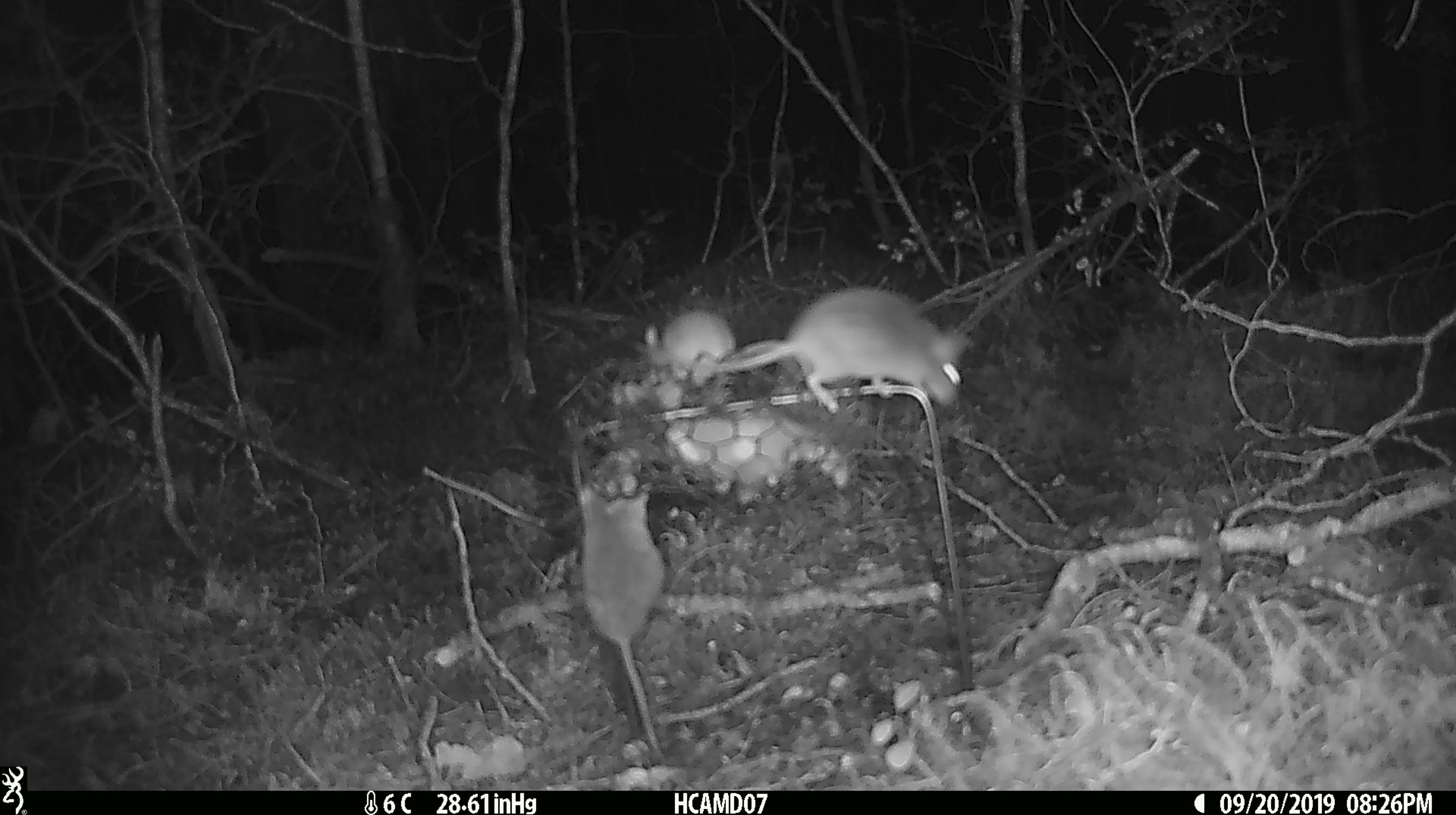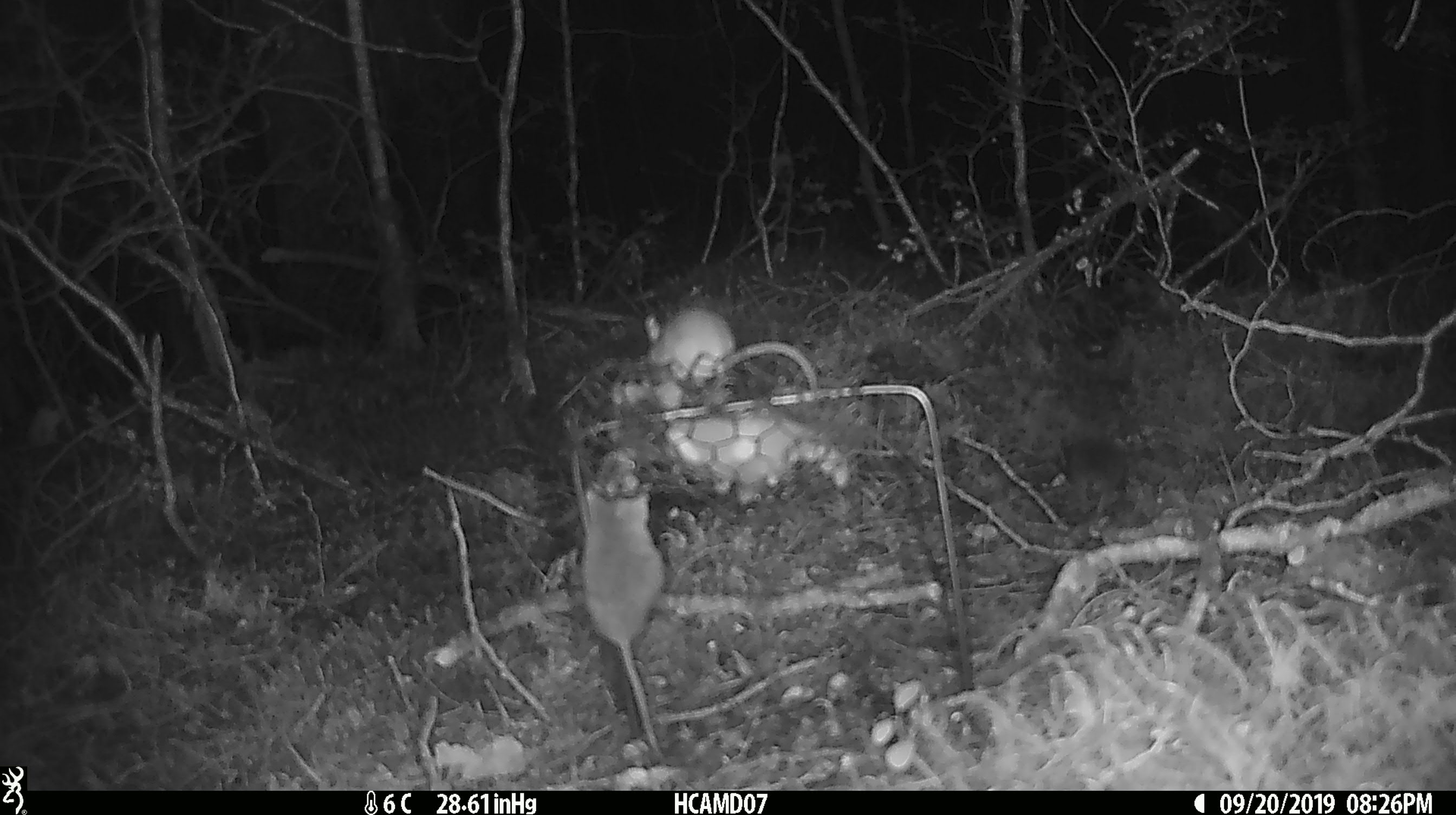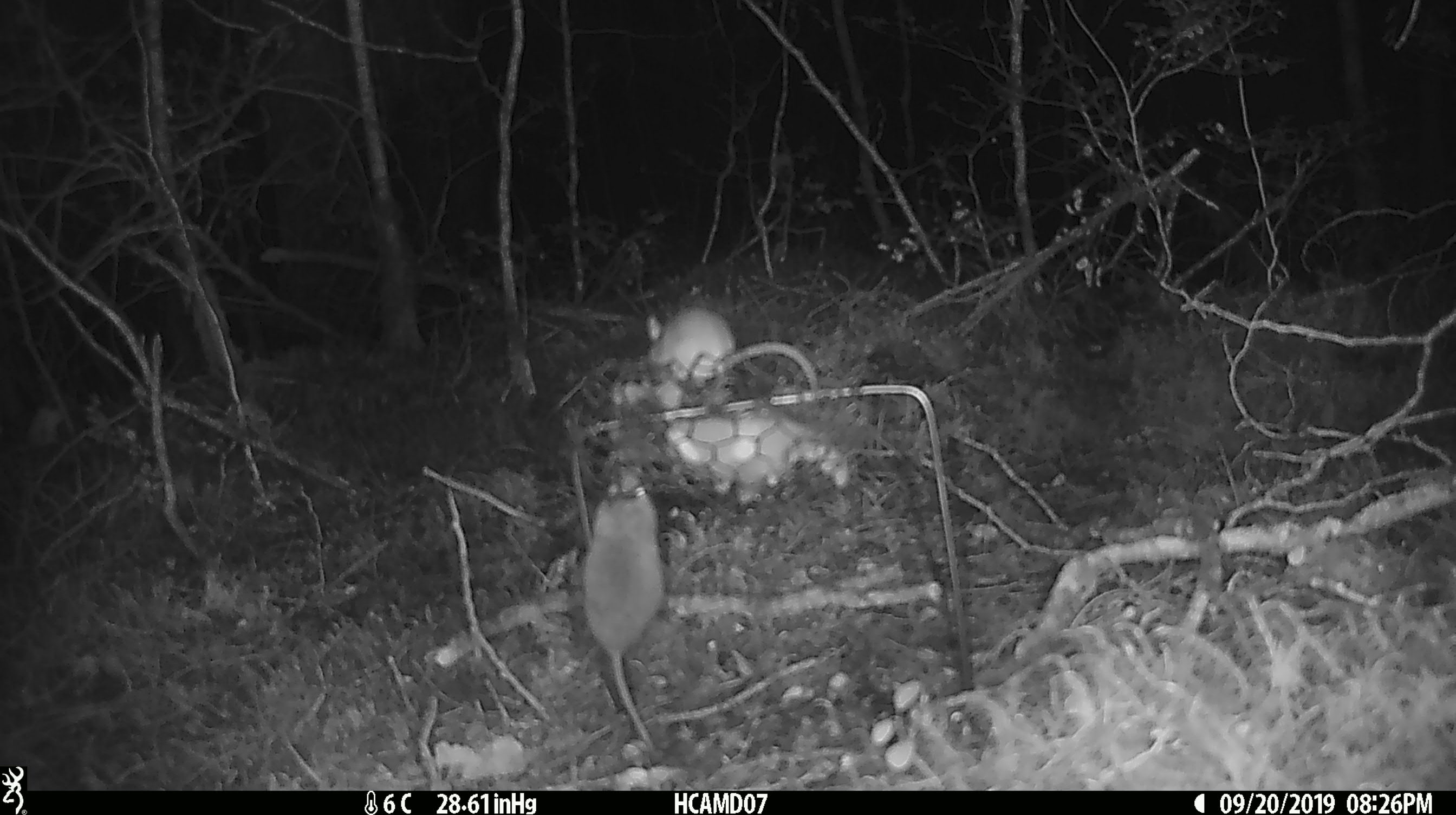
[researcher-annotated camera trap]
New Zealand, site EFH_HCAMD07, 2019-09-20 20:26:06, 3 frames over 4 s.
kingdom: Animalia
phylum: Chordata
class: Mammalia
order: Rodentia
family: Muridae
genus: Mus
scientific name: Mus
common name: mouse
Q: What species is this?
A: Mouse (Mus).